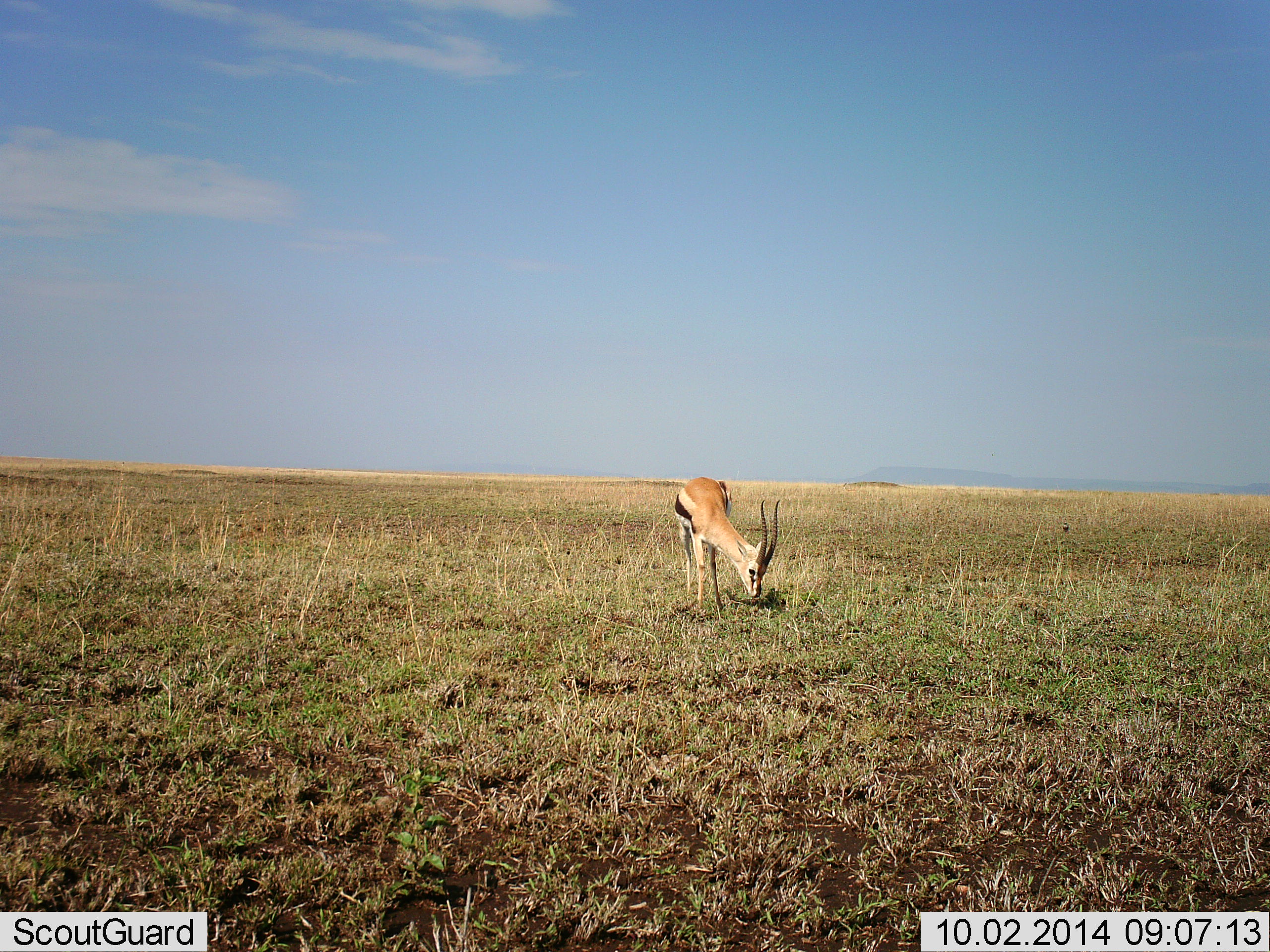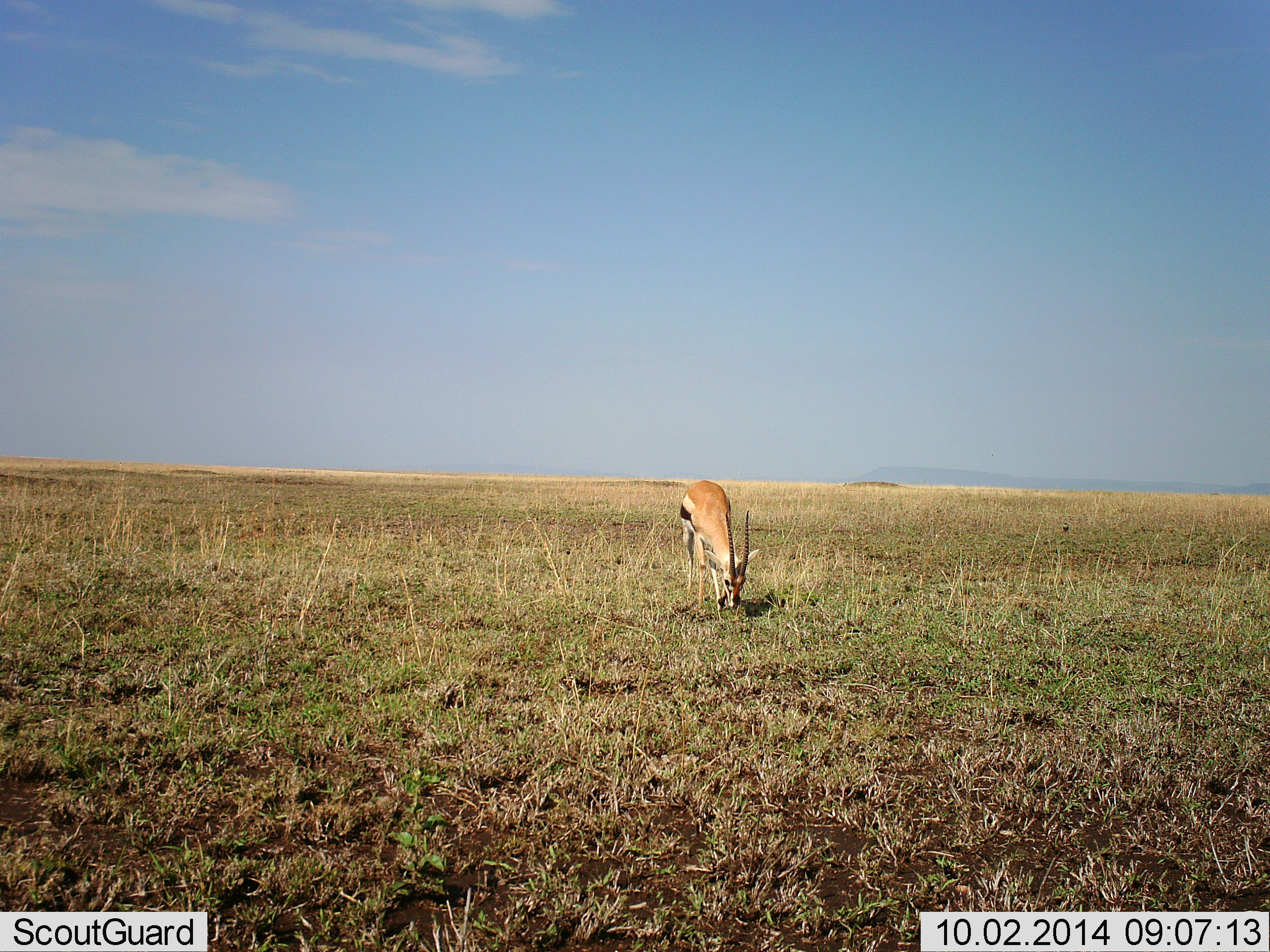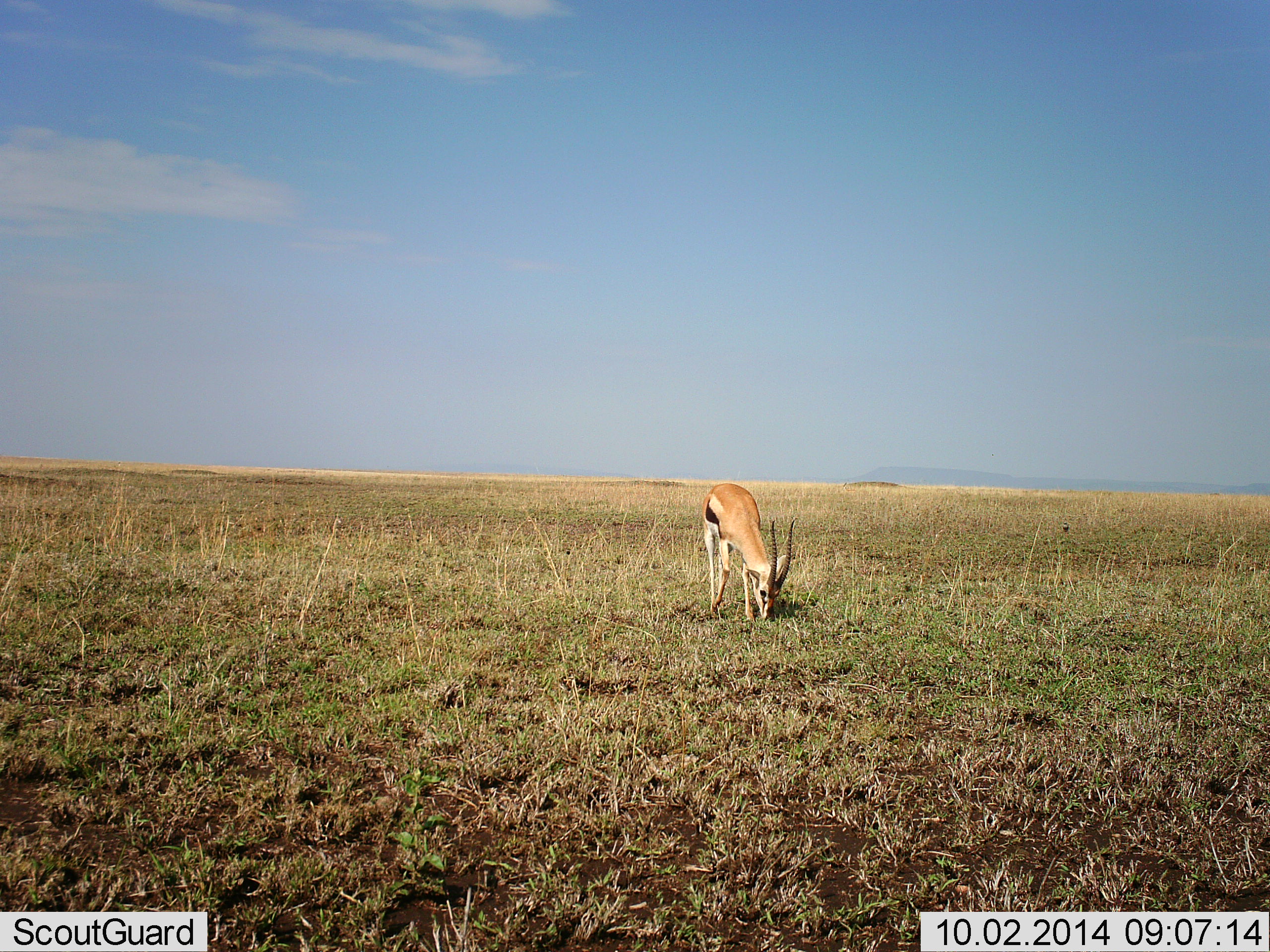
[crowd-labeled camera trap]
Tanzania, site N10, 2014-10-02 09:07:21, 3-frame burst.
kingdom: Animalia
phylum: Chordata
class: Mammalia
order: Artiodactyla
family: Bovidae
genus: Eudorcas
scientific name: Eudorcas thomsonii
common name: thomson's gazelle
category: gazellethomsons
Gazellethomsons (thomson's gazelle) (Eudorcas thomsonii), count 1. Behavior (volunteer vote fractions): standing 0%, resting 0%, moving 10%, interacting 0%. Young present (vote fraction): 0%. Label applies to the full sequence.